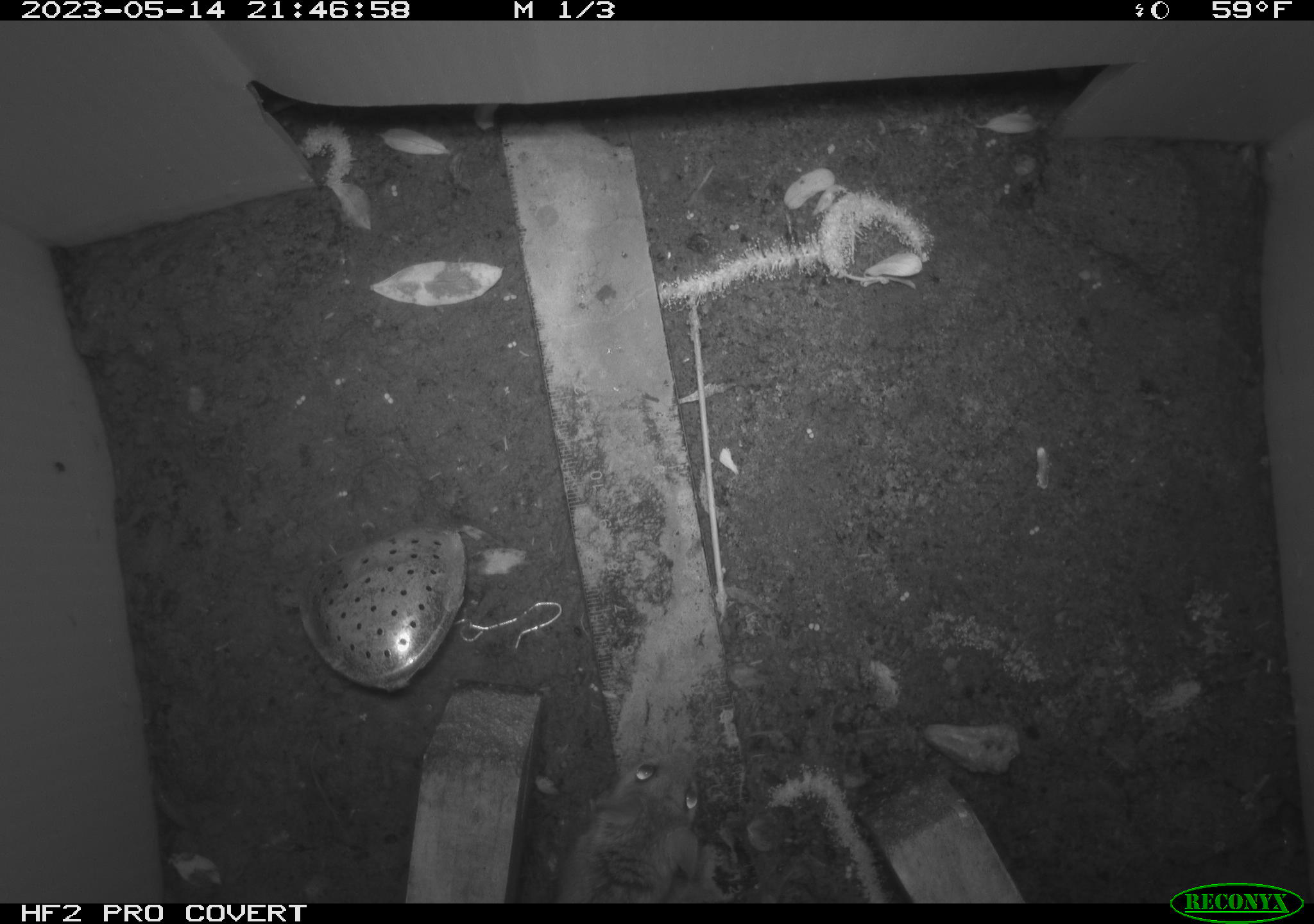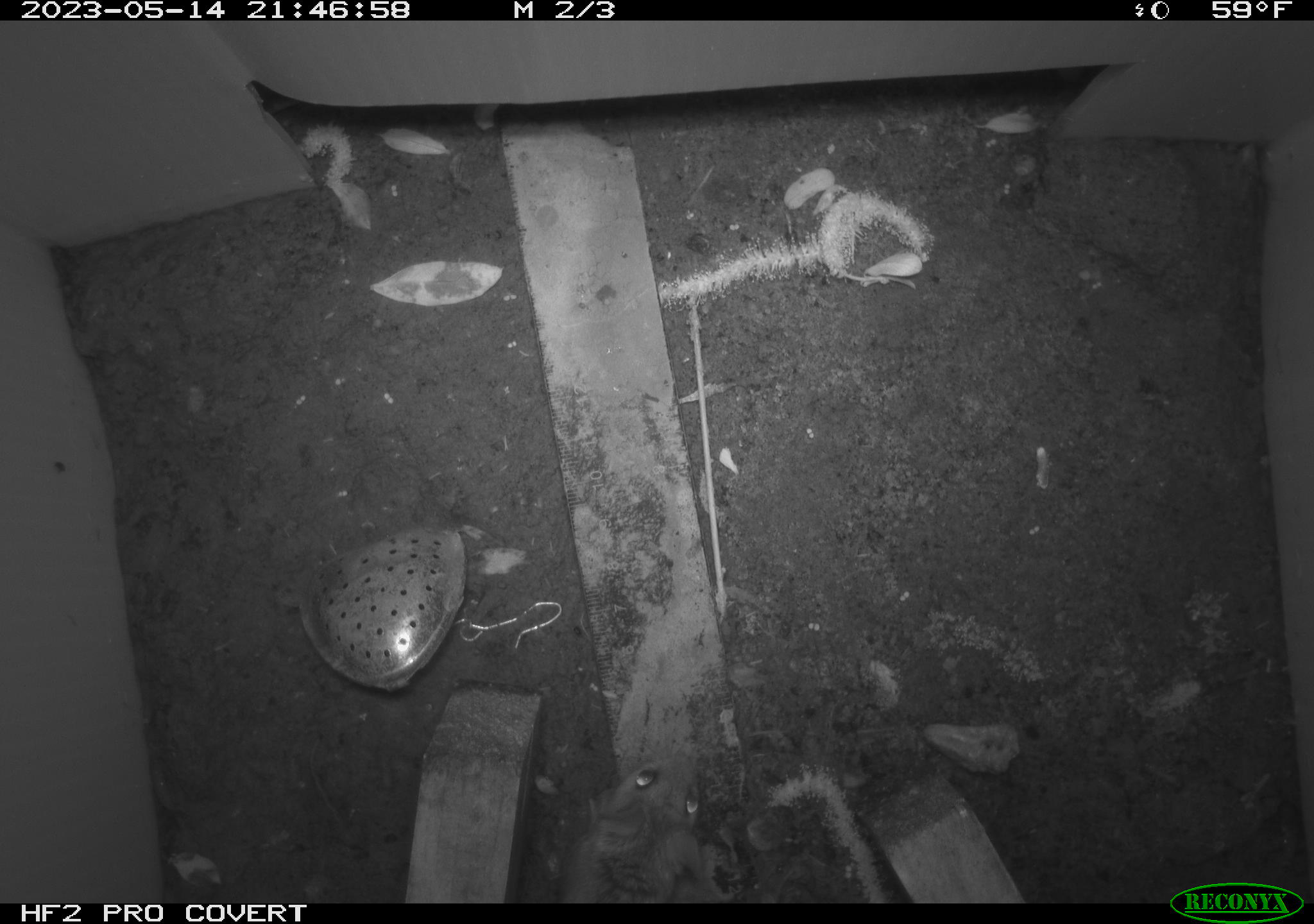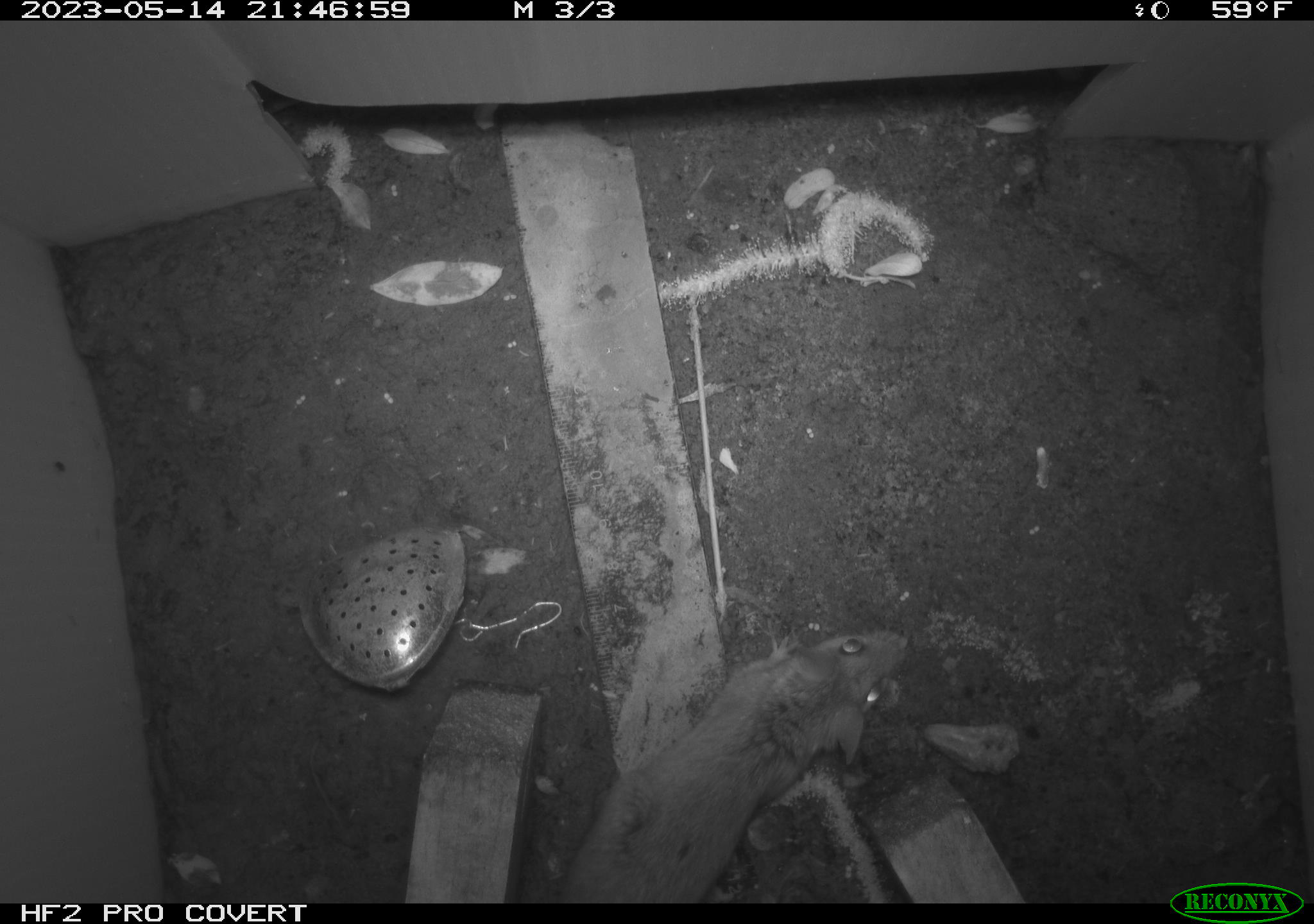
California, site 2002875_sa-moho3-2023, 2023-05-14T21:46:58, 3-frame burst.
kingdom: Animalia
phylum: Chordata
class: Mammalia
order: Rodentia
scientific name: Rodentia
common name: mouse species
Mouse species (Rodentia).